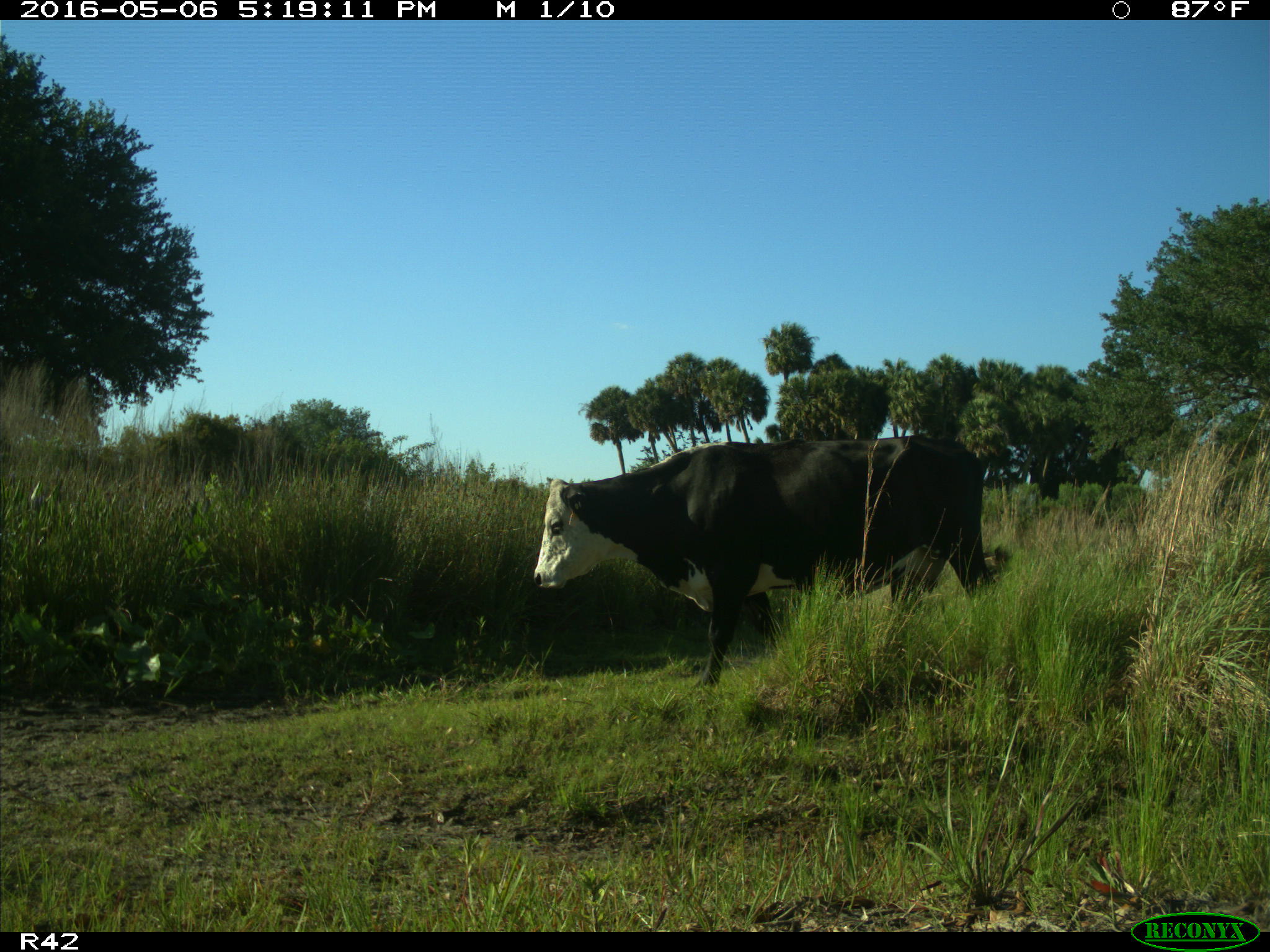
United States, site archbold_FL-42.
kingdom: Animalia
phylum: Chordata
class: Mammalia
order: Artiodactyla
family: Bovidae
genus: Bos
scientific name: Bos taurus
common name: domestic cow